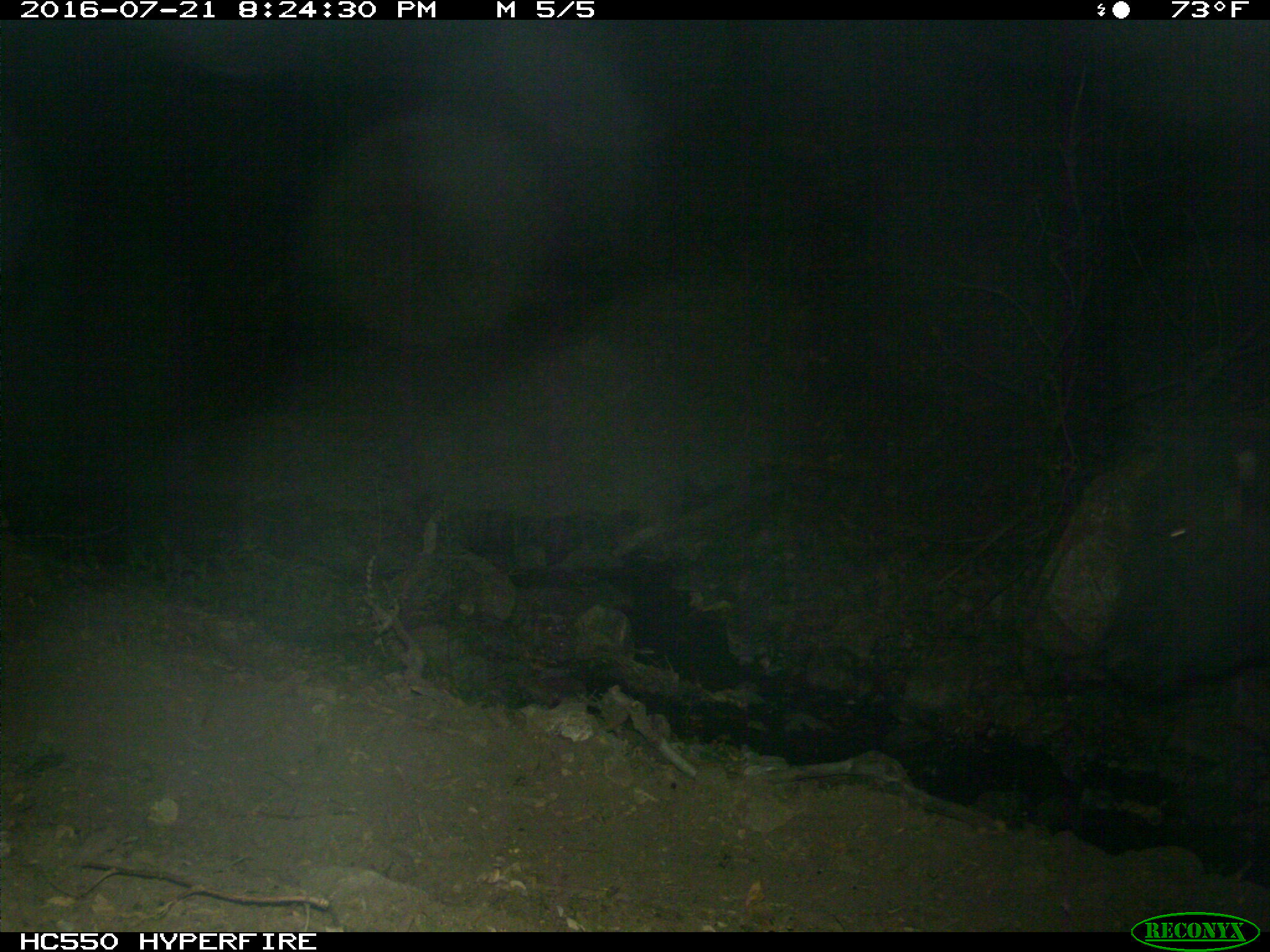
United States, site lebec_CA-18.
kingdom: Animalia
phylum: Chordata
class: Mammalia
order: Artiodactyla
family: Bovidae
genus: Bos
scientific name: Bos taurus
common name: domestic cow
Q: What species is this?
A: Bos taurus (domestic cow).